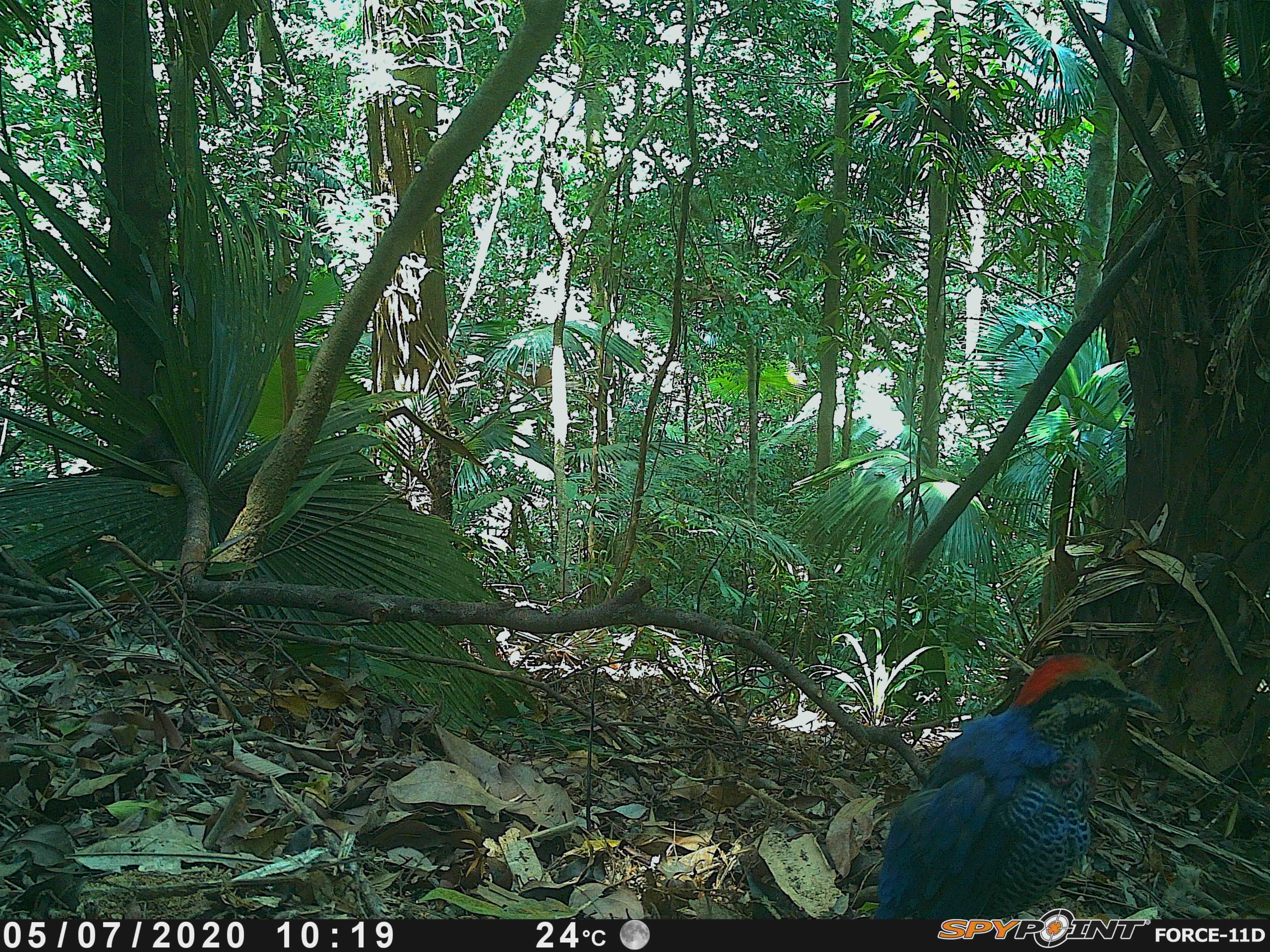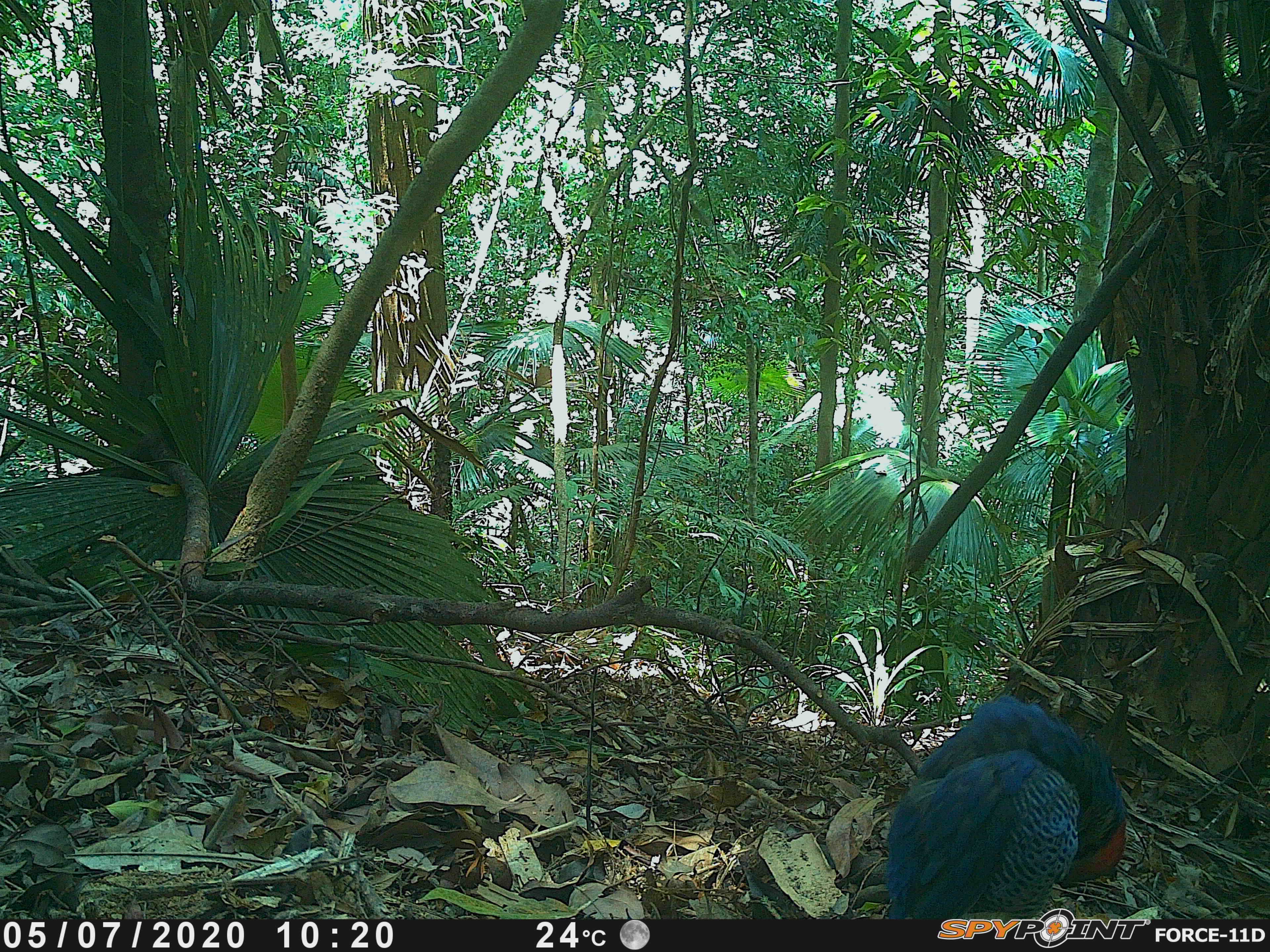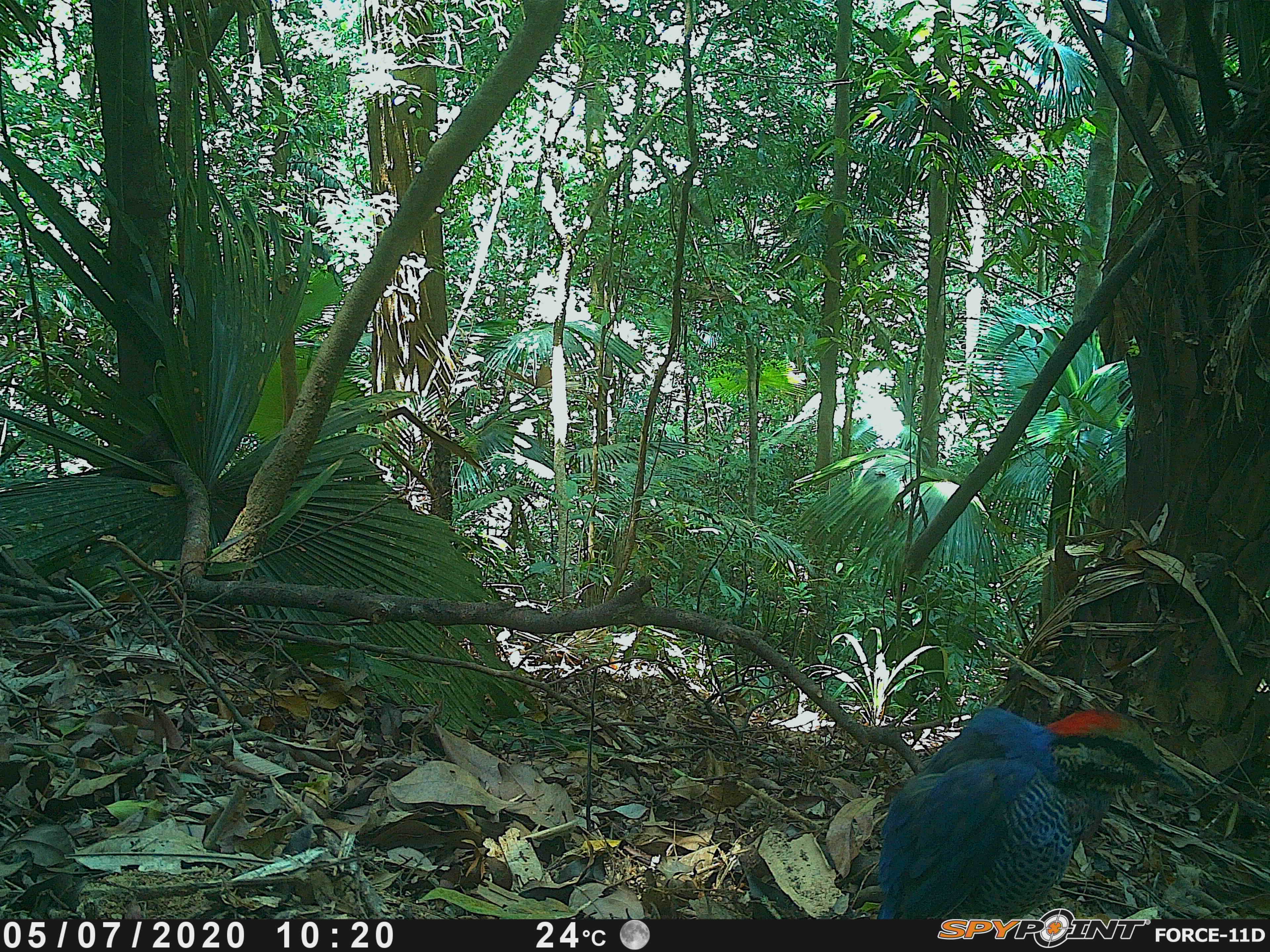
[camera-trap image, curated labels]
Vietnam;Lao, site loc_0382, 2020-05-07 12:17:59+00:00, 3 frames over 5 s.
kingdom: Animalia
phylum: Chordata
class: Aves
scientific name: Aves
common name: bird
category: unidentified bird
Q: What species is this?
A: Unidentified bird (bird) (Aves).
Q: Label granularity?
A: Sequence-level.